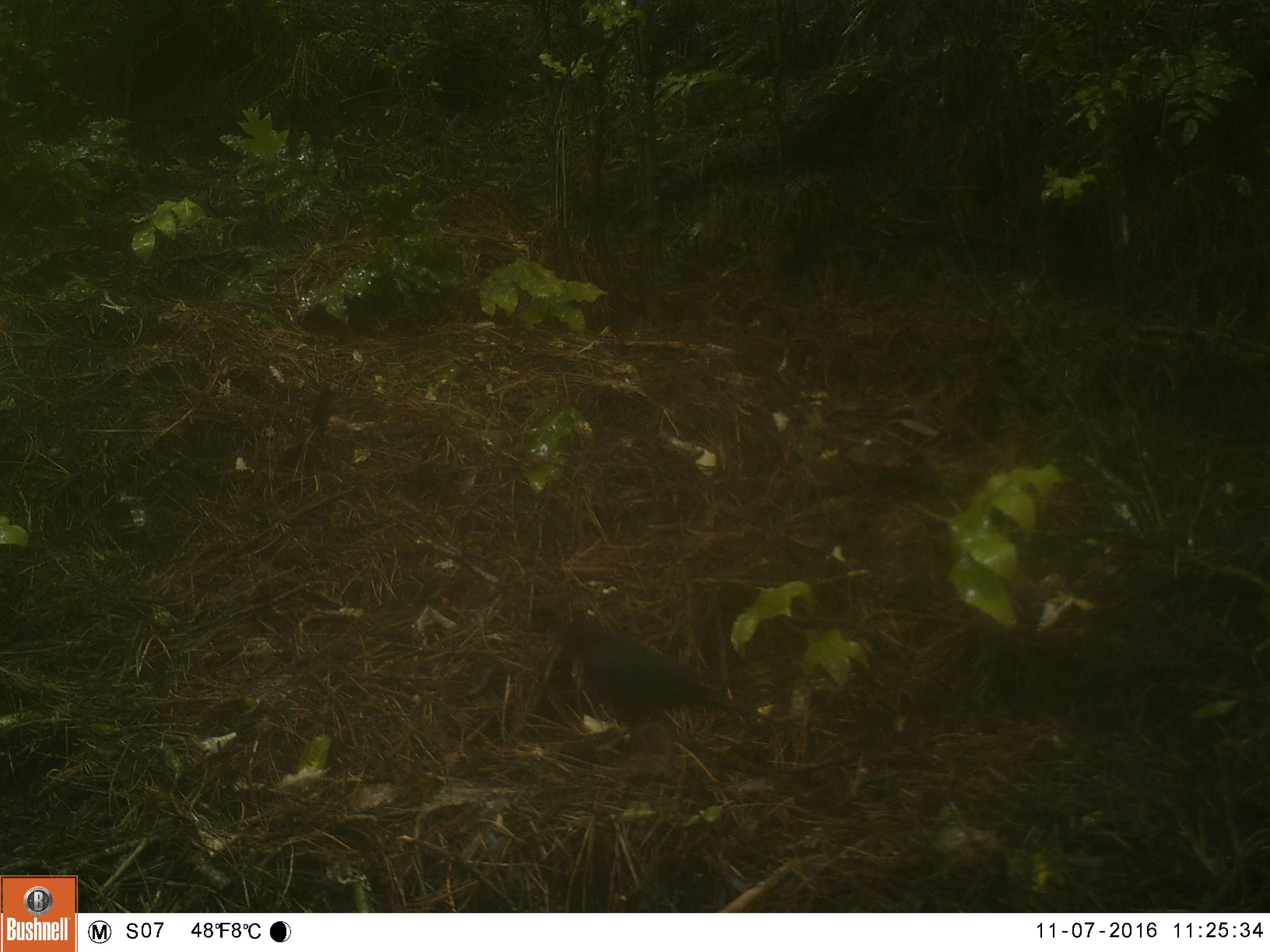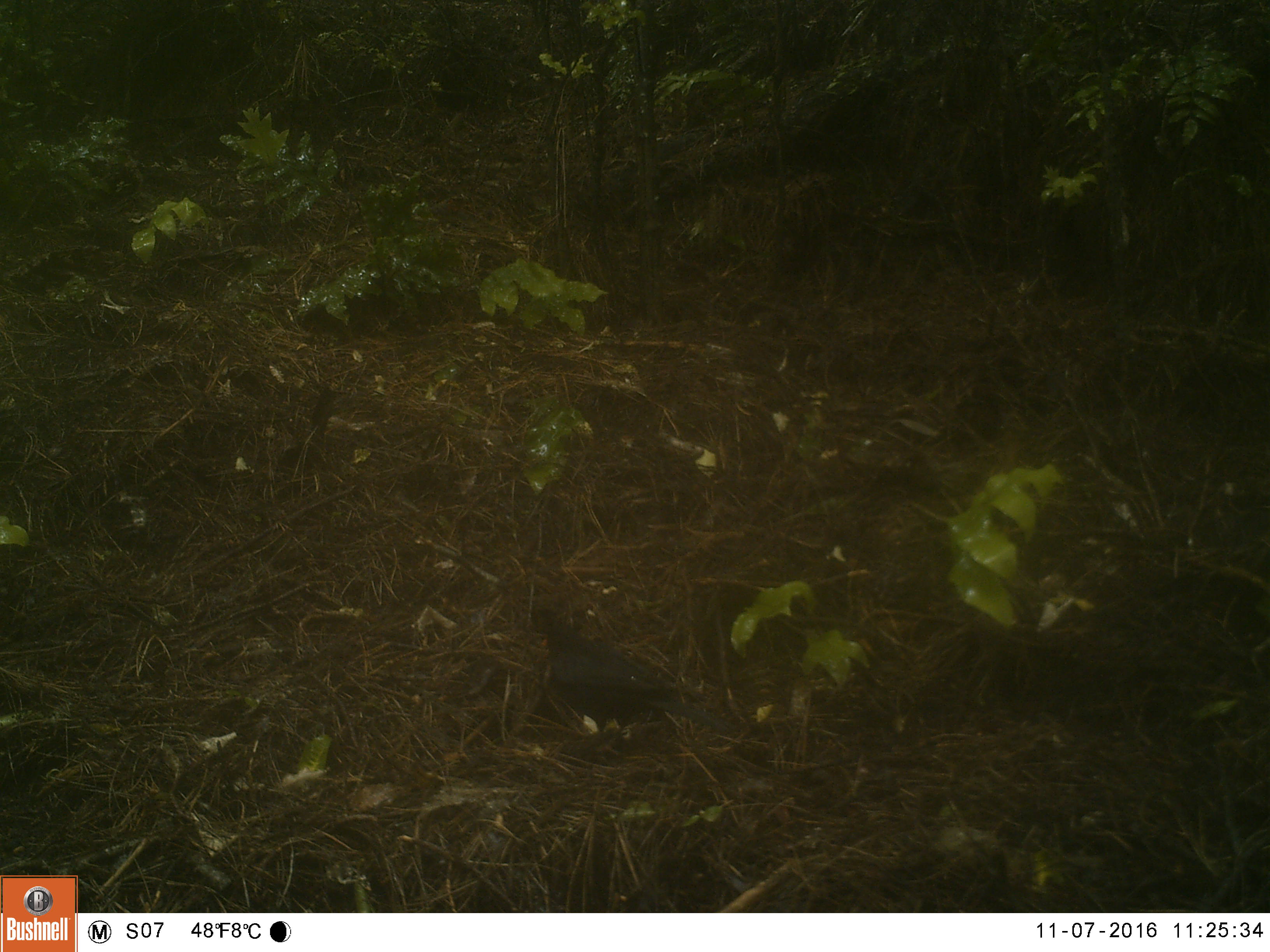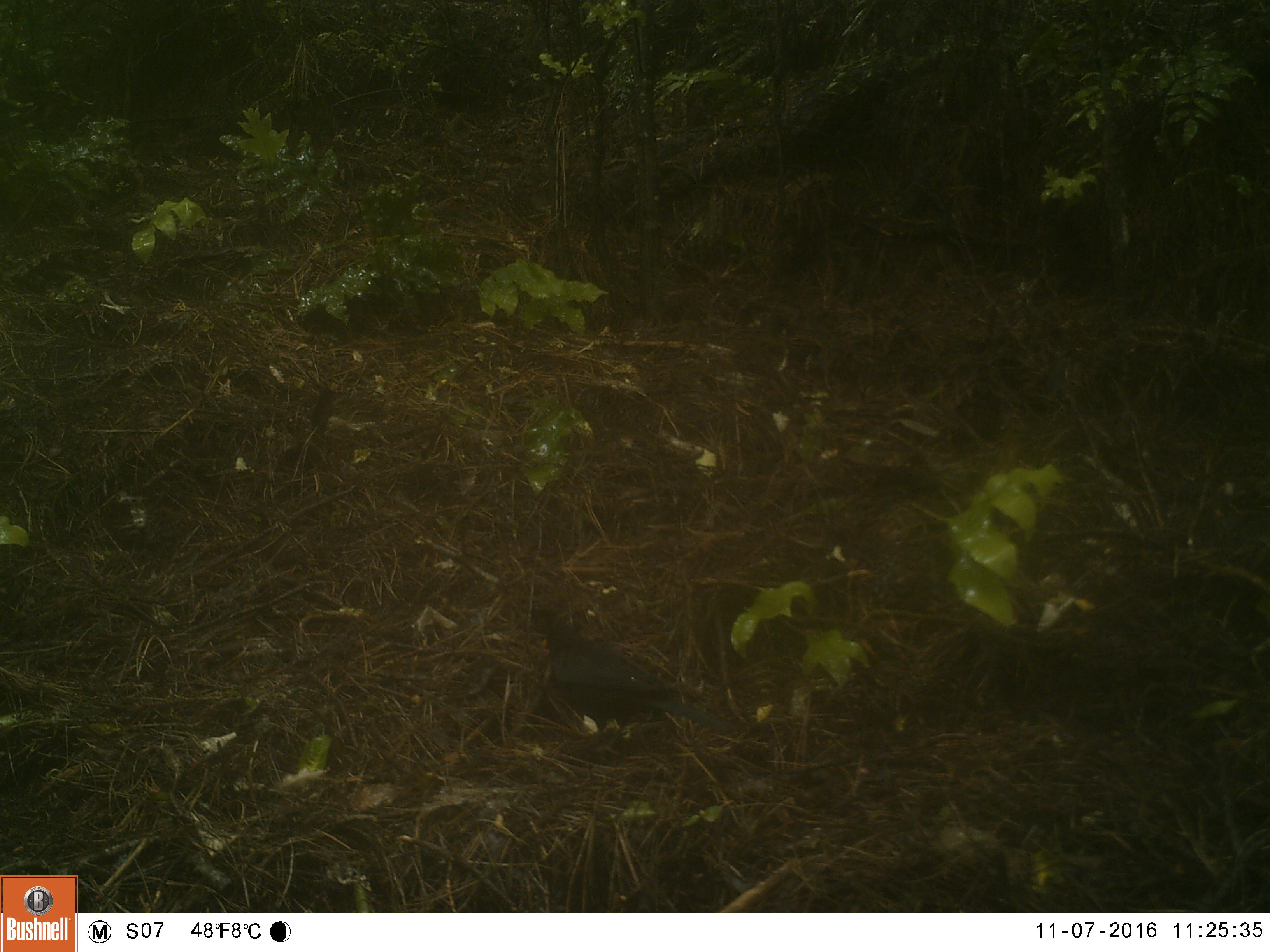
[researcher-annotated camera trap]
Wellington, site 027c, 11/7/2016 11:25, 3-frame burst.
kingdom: Animalia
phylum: Chordata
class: Aves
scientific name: Aves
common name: bird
Bird (Aves).